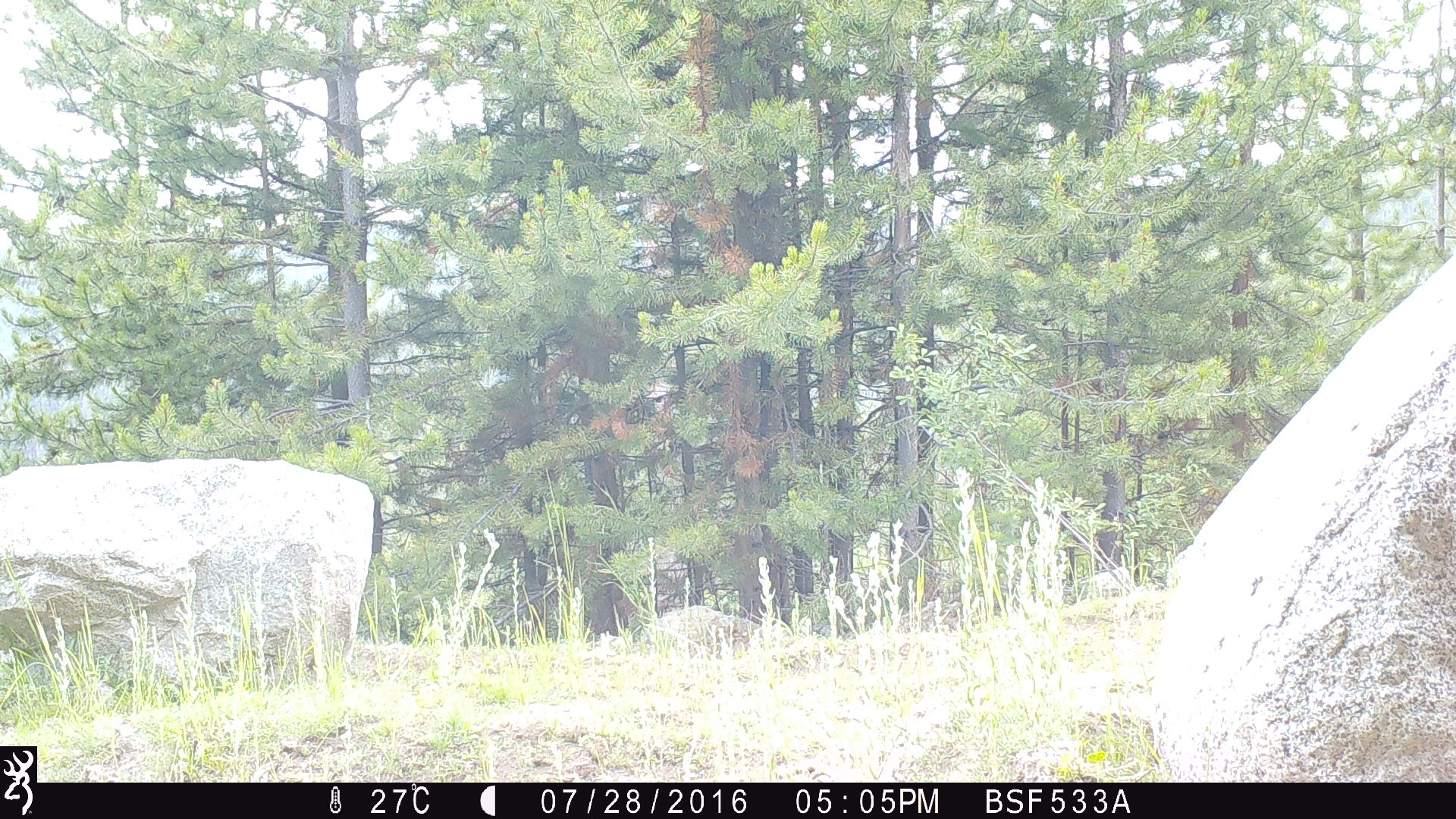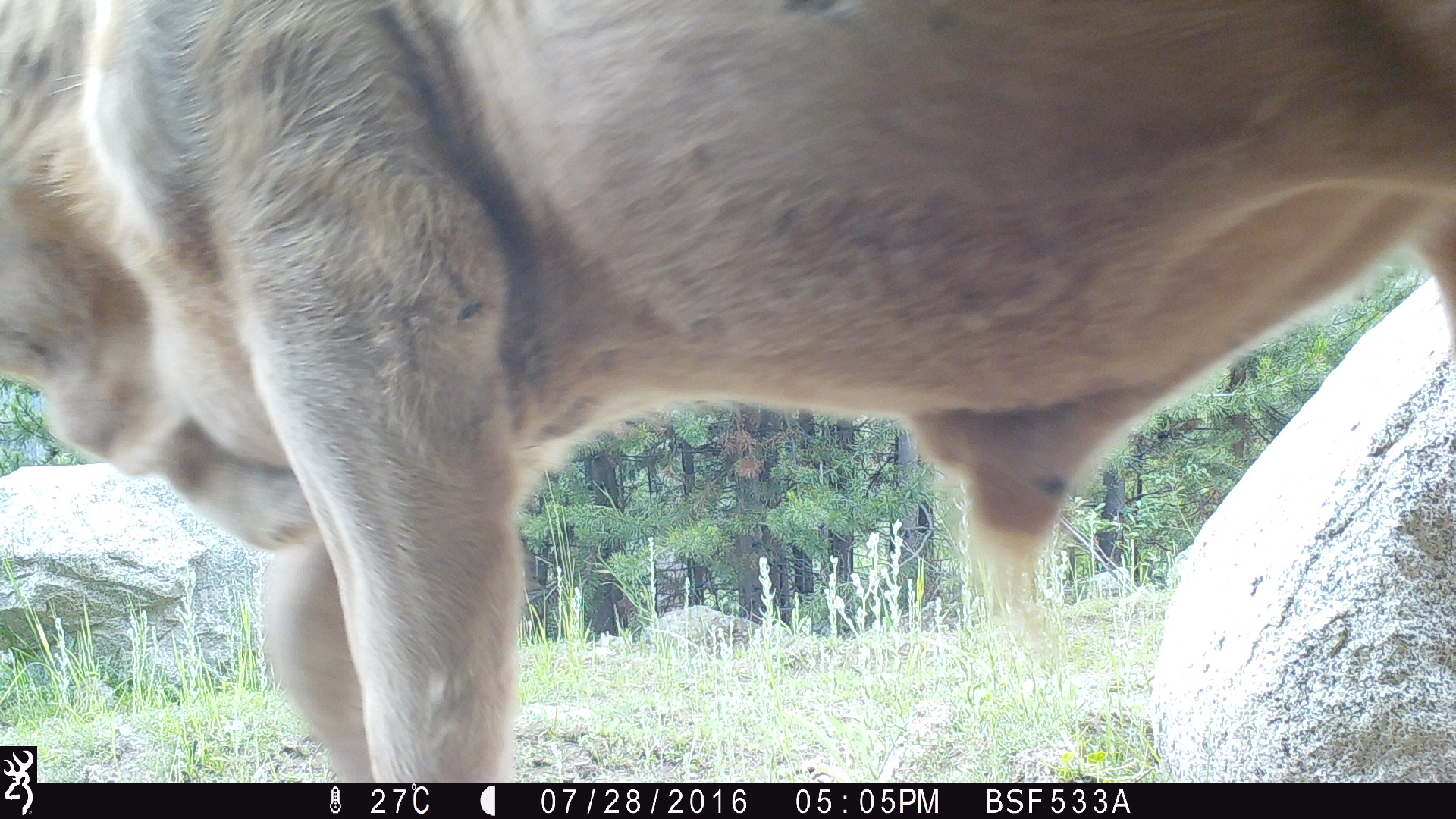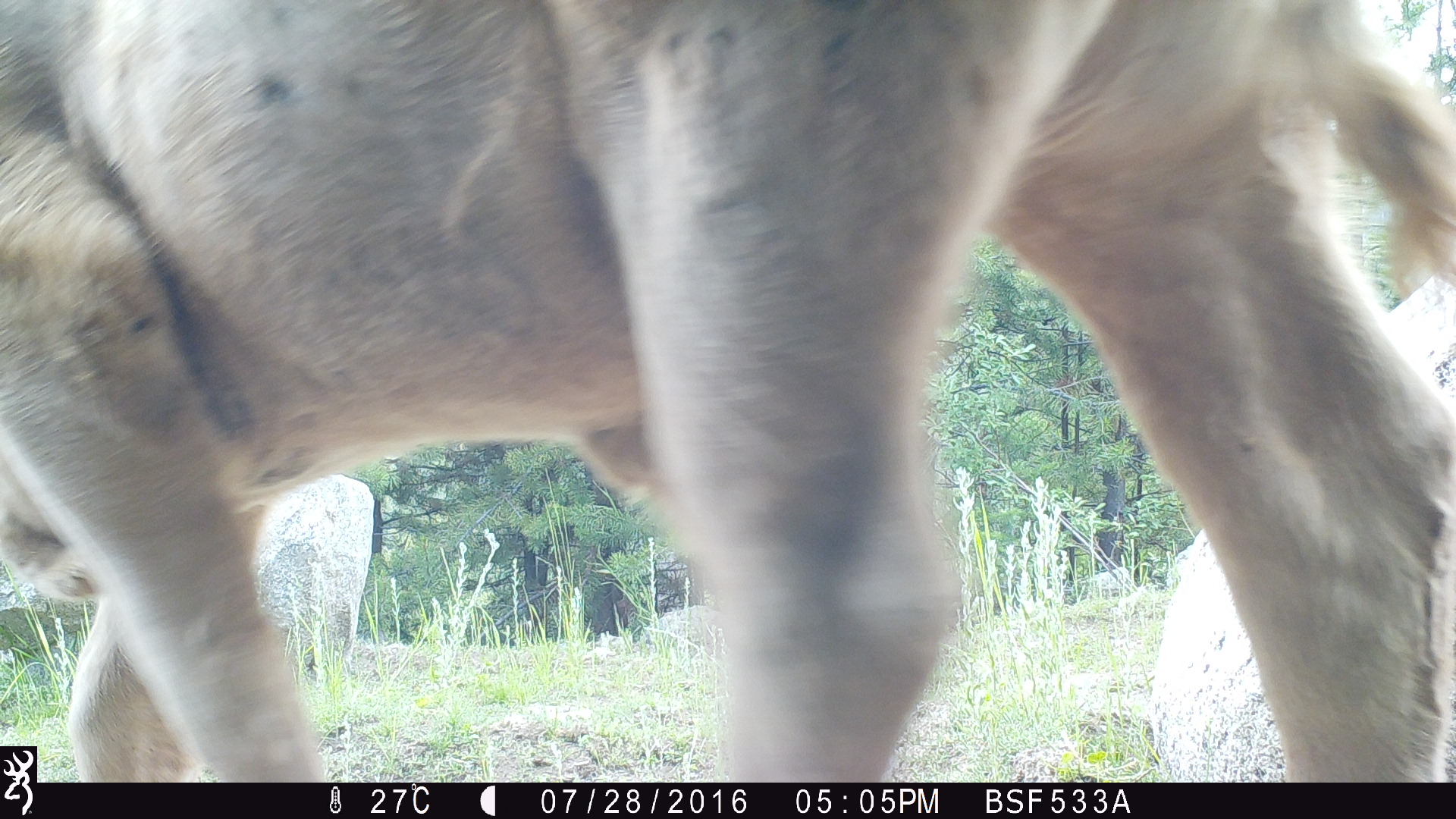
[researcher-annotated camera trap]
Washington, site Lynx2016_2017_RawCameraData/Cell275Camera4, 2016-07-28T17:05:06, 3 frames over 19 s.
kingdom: Animalia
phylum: Chordata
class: Mammalia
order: Artiodactyla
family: Bovidae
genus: Bos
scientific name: Bos taurus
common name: domestic cattle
Domestic cattle (Bos taurus). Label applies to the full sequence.